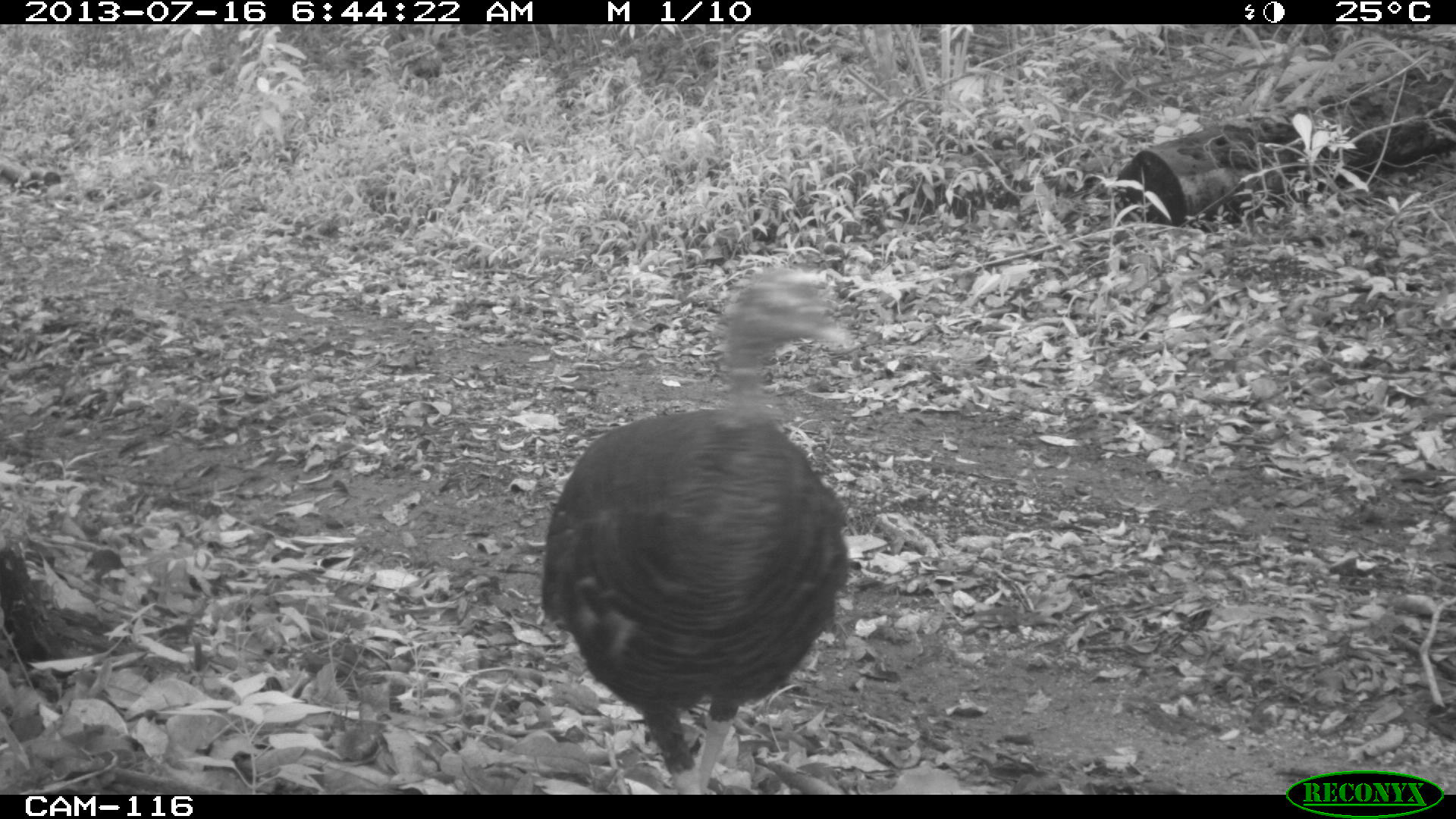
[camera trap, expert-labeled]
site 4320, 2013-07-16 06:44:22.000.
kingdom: Animalia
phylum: Chordata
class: Aves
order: Galliformes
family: Phasianidae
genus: Meleagris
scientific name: Meleagris ocellata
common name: ocellated turkey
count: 1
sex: male